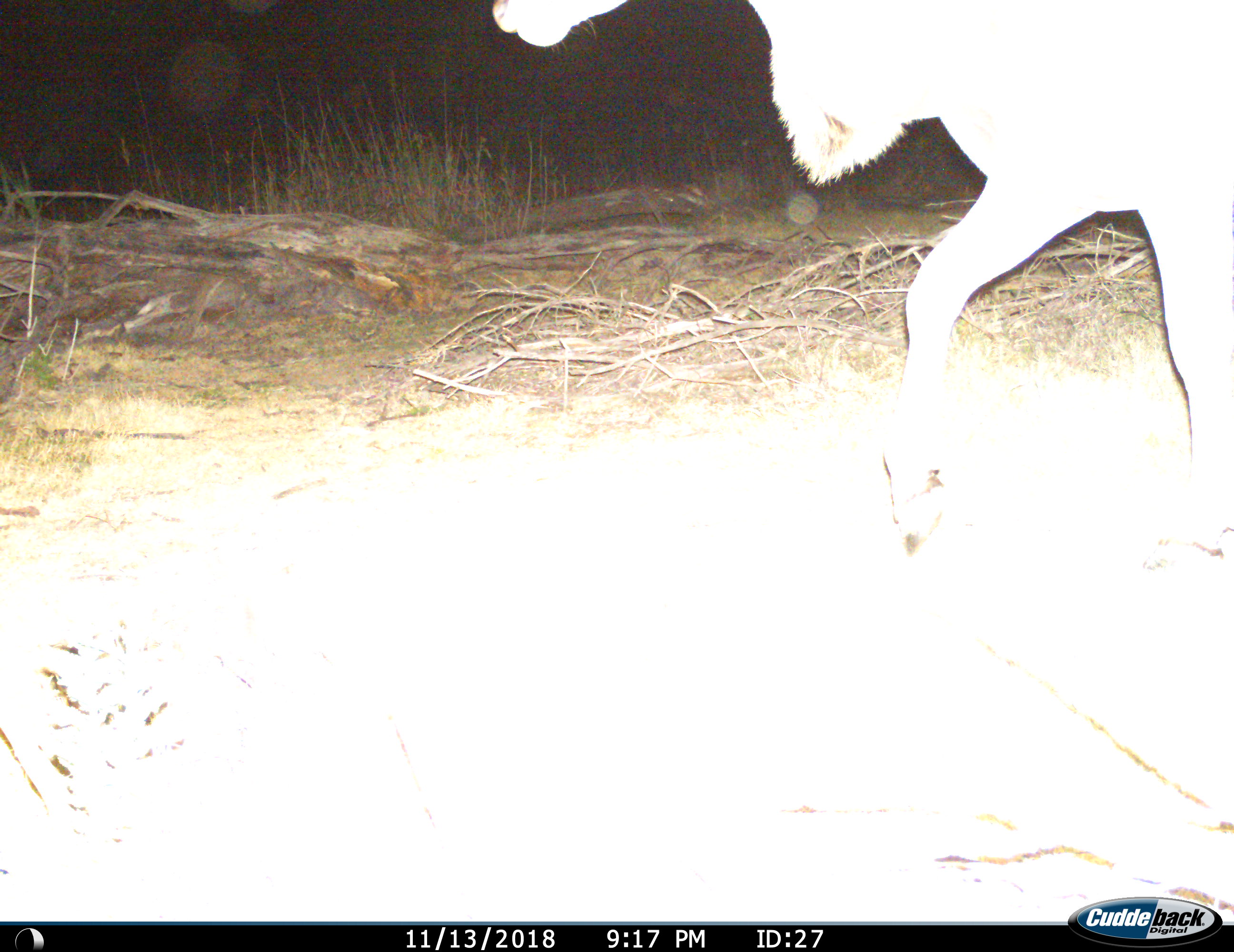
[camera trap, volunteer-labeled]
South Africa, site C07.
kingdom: Animalia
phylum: Chordata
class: Mammalia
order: Artiodactyla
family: Bovidae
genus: Tragelaphus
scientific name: Tragelaphus oryx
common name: eland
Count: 1.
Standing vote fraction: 0%.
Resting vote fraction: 0%.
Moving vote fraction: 100%.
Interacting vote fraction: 0%.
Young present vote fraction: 0%.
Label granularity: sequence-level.